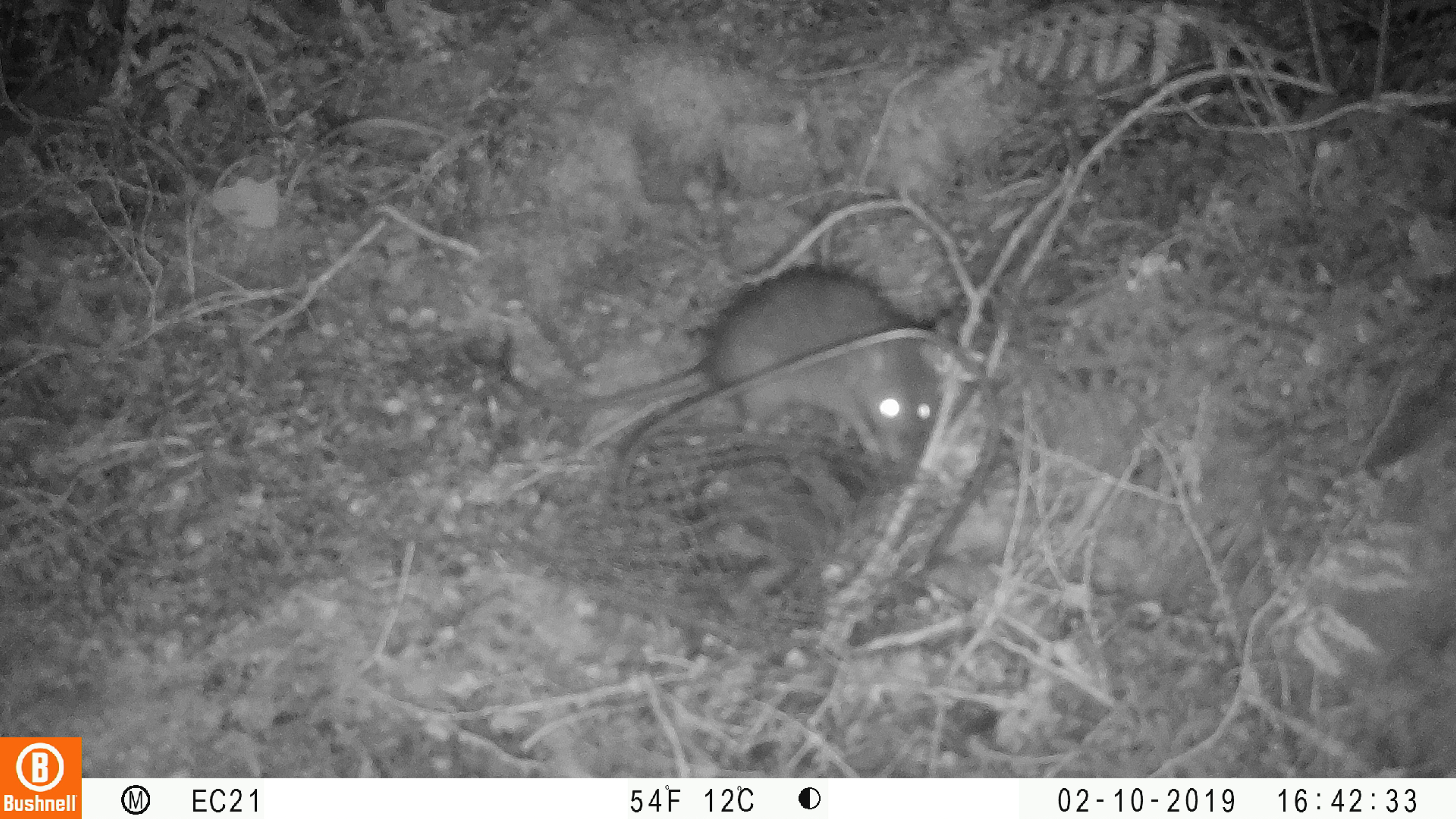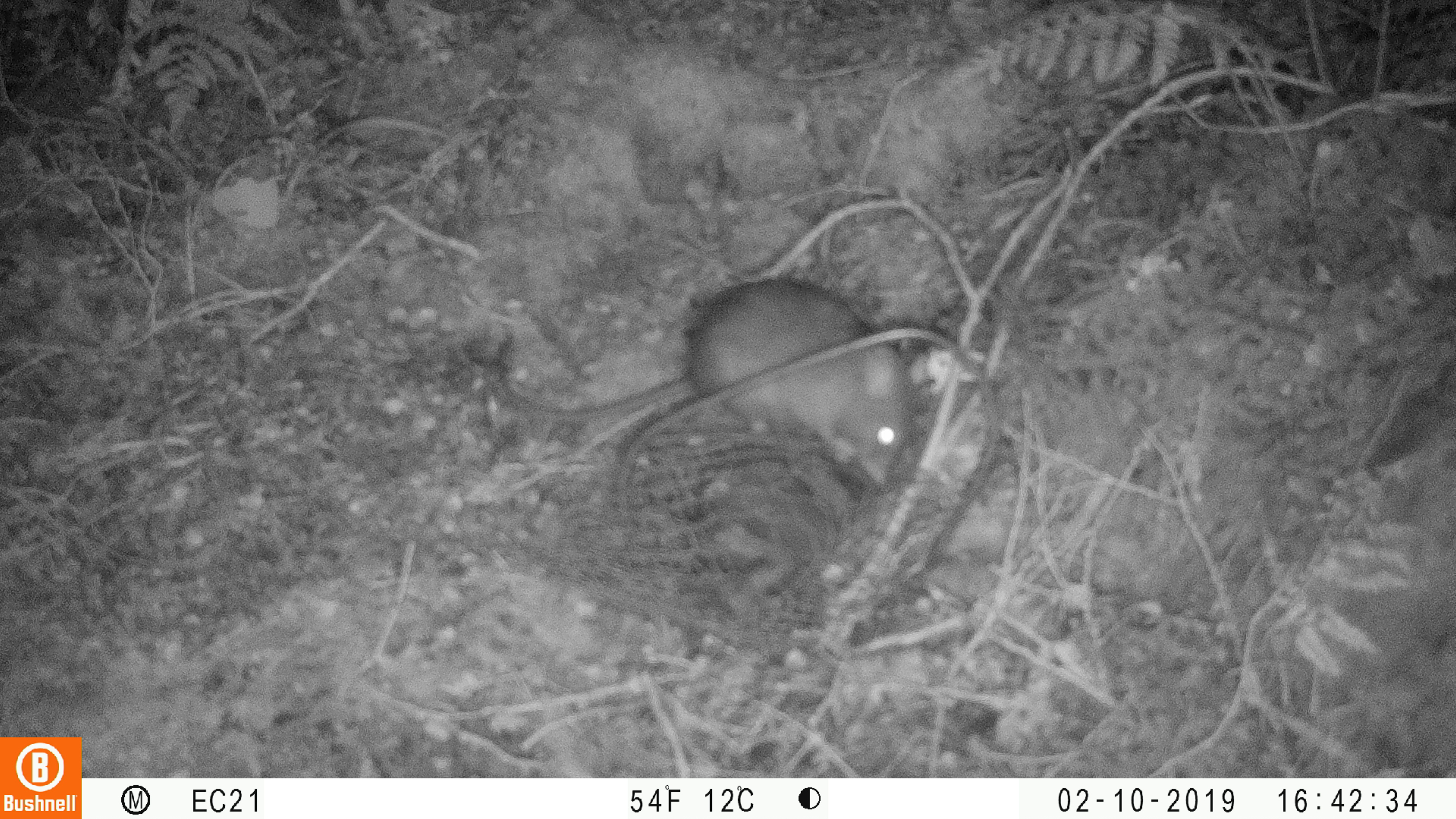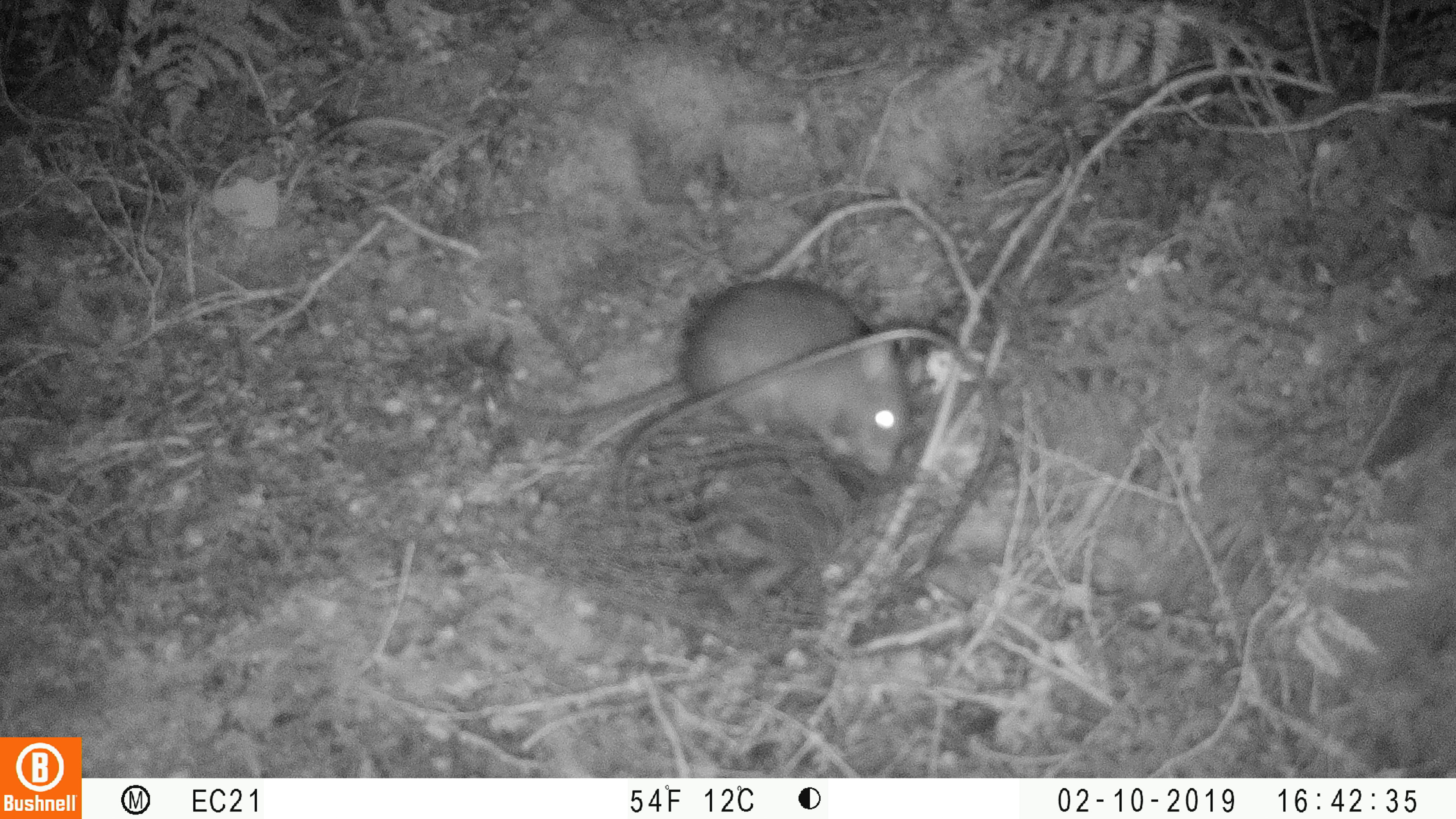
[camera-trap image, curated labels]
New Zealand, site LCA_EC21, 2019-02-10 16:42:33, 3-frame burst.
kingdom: Animalia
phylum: Chordata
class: Mammalia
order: Rodentia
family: Muridae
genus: Rattus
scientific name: Rattus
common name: rat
Rat (Rattus).